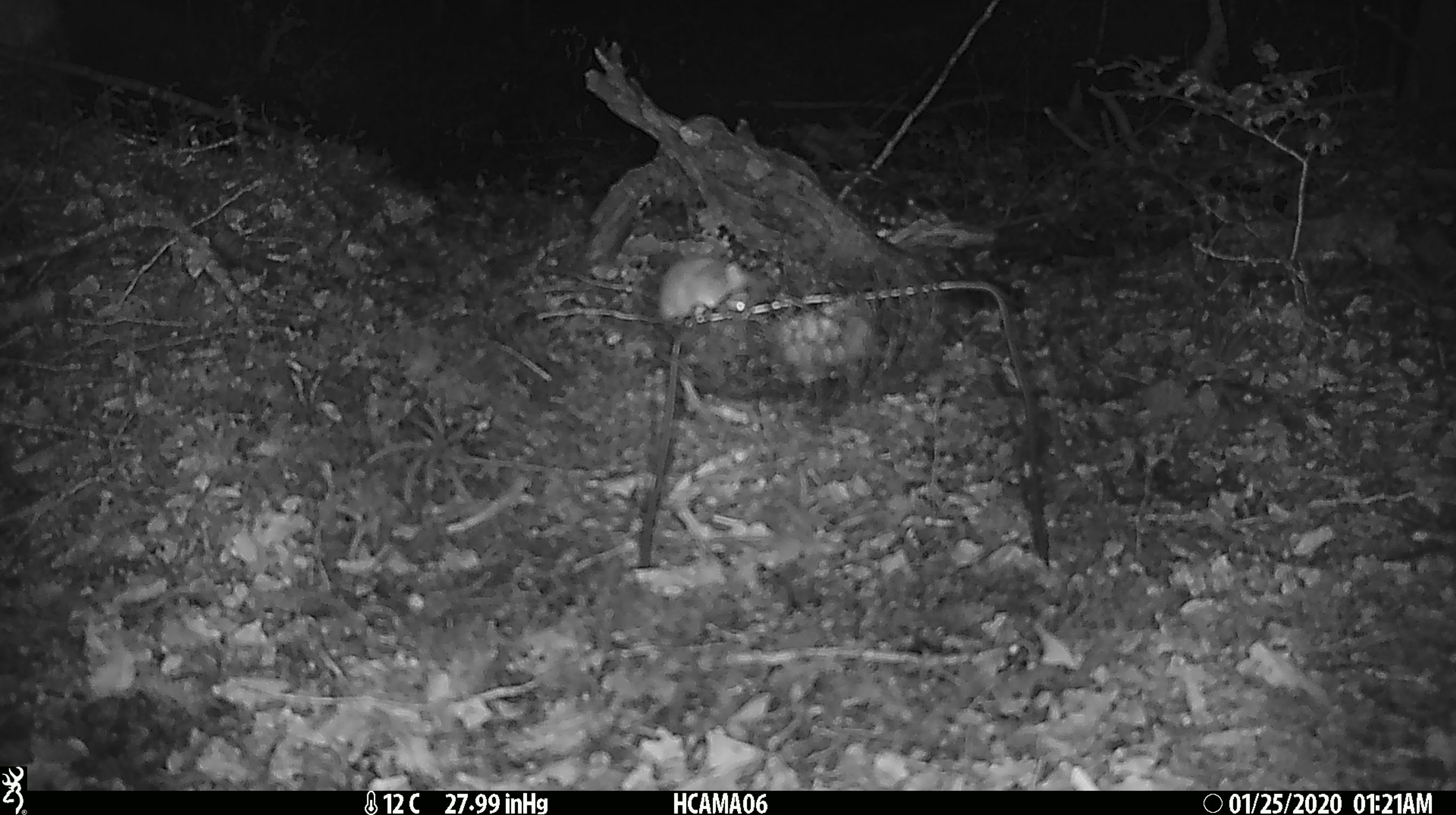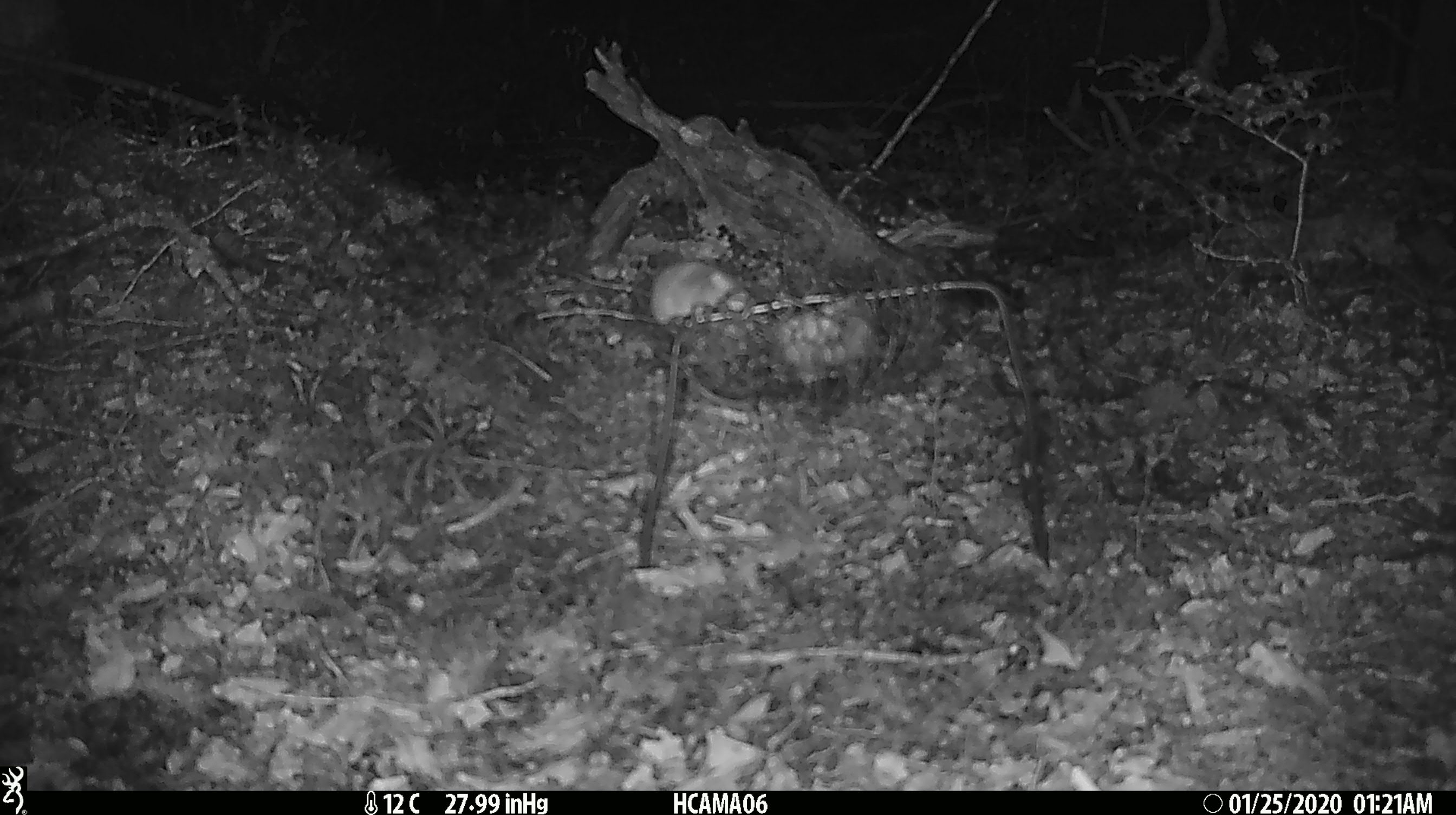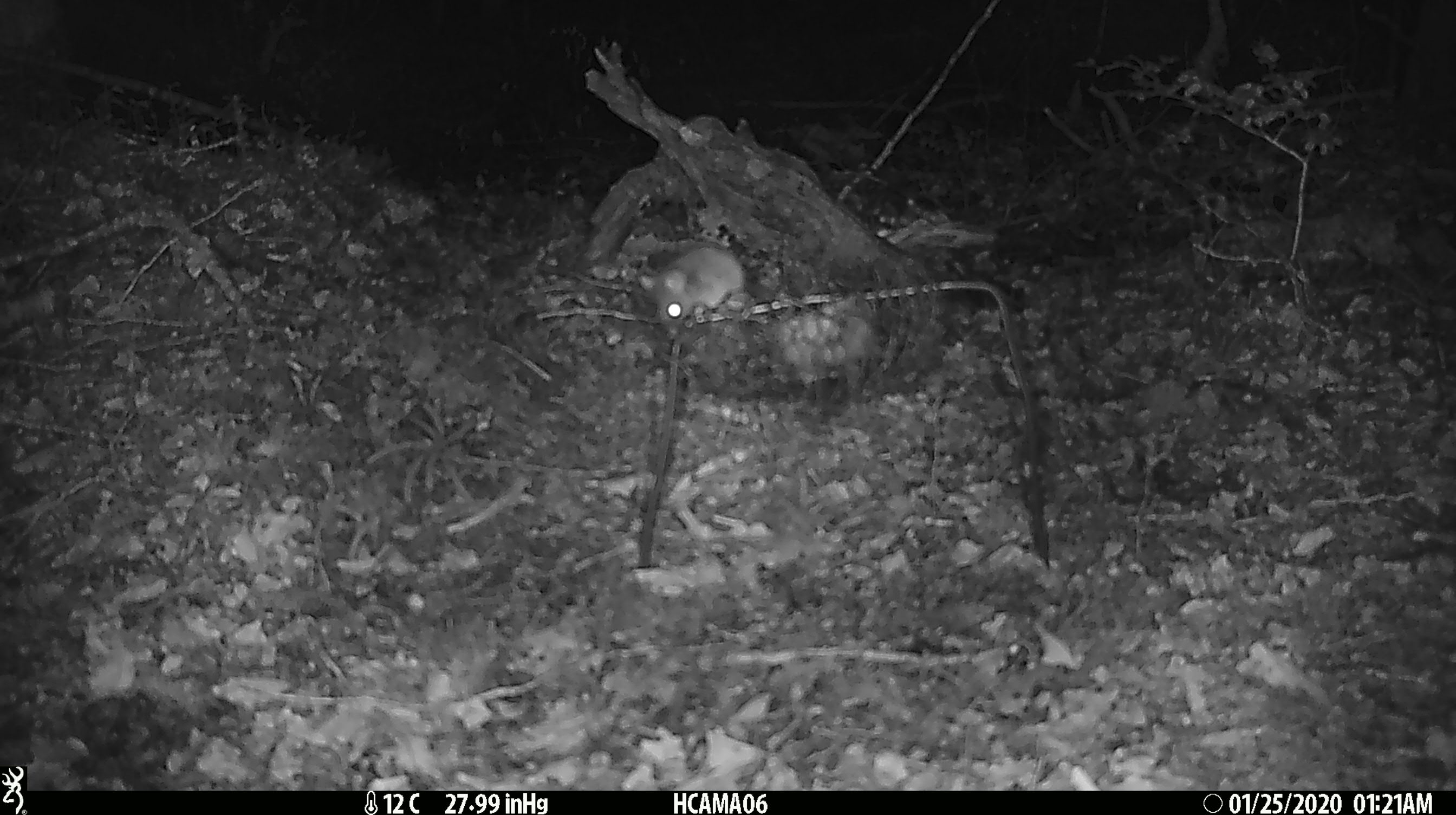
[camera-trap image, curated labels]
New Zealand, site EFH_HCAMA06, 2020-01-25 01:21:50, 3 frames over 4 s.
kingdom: Animalia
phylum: Chordata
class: Mammalia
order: Rodentia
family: Muridae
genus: Mus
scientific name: Mus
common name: mouse